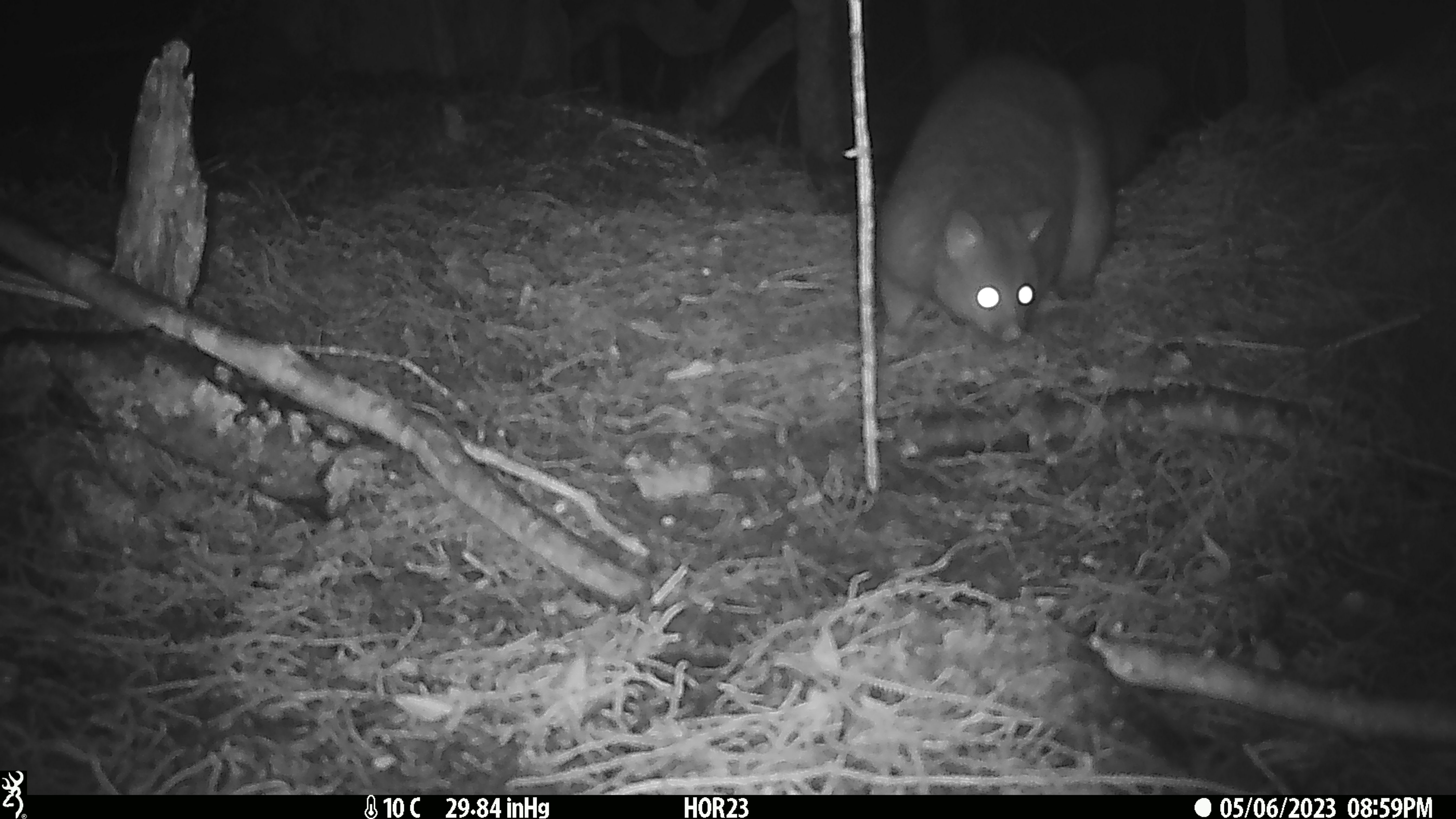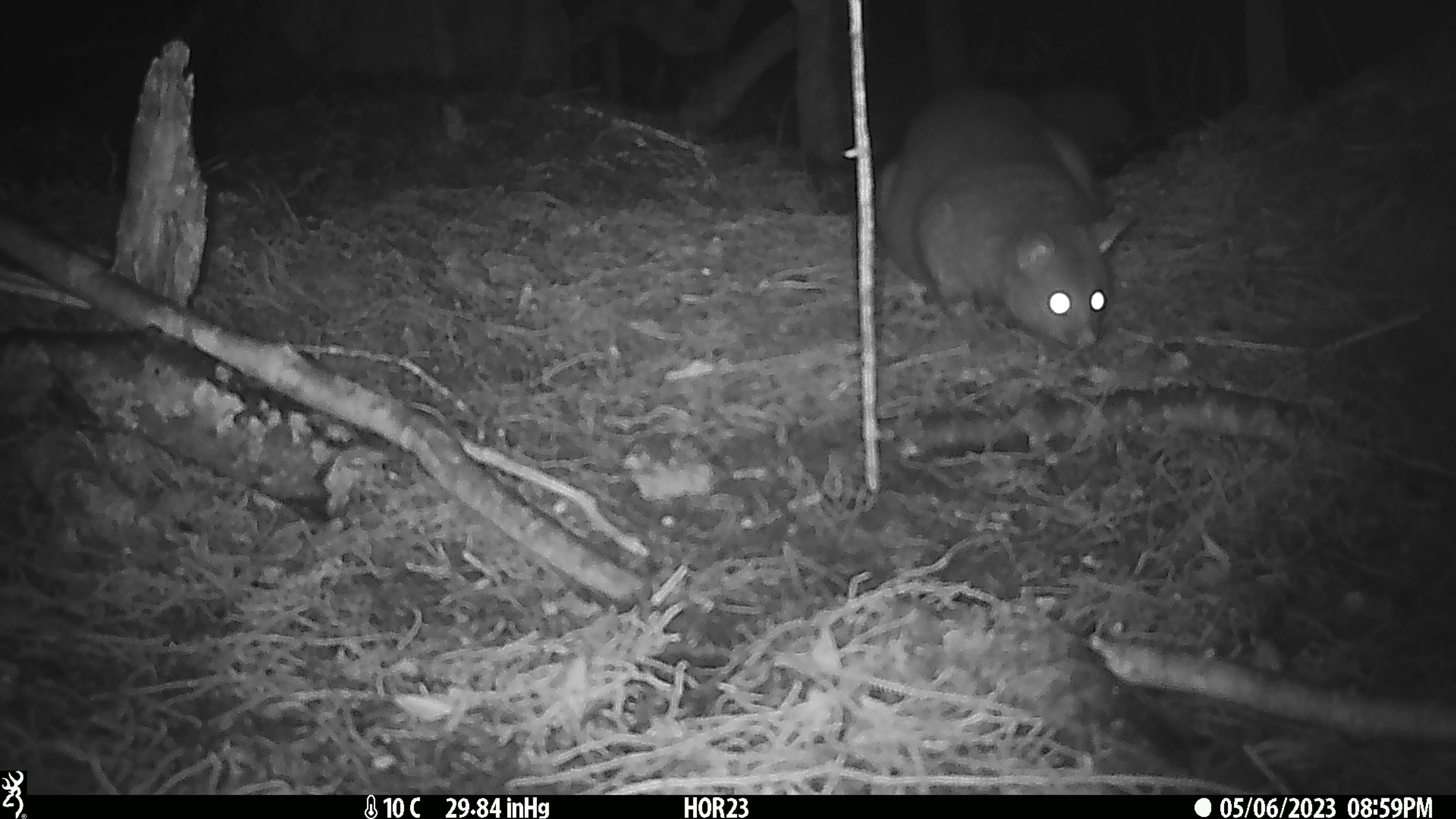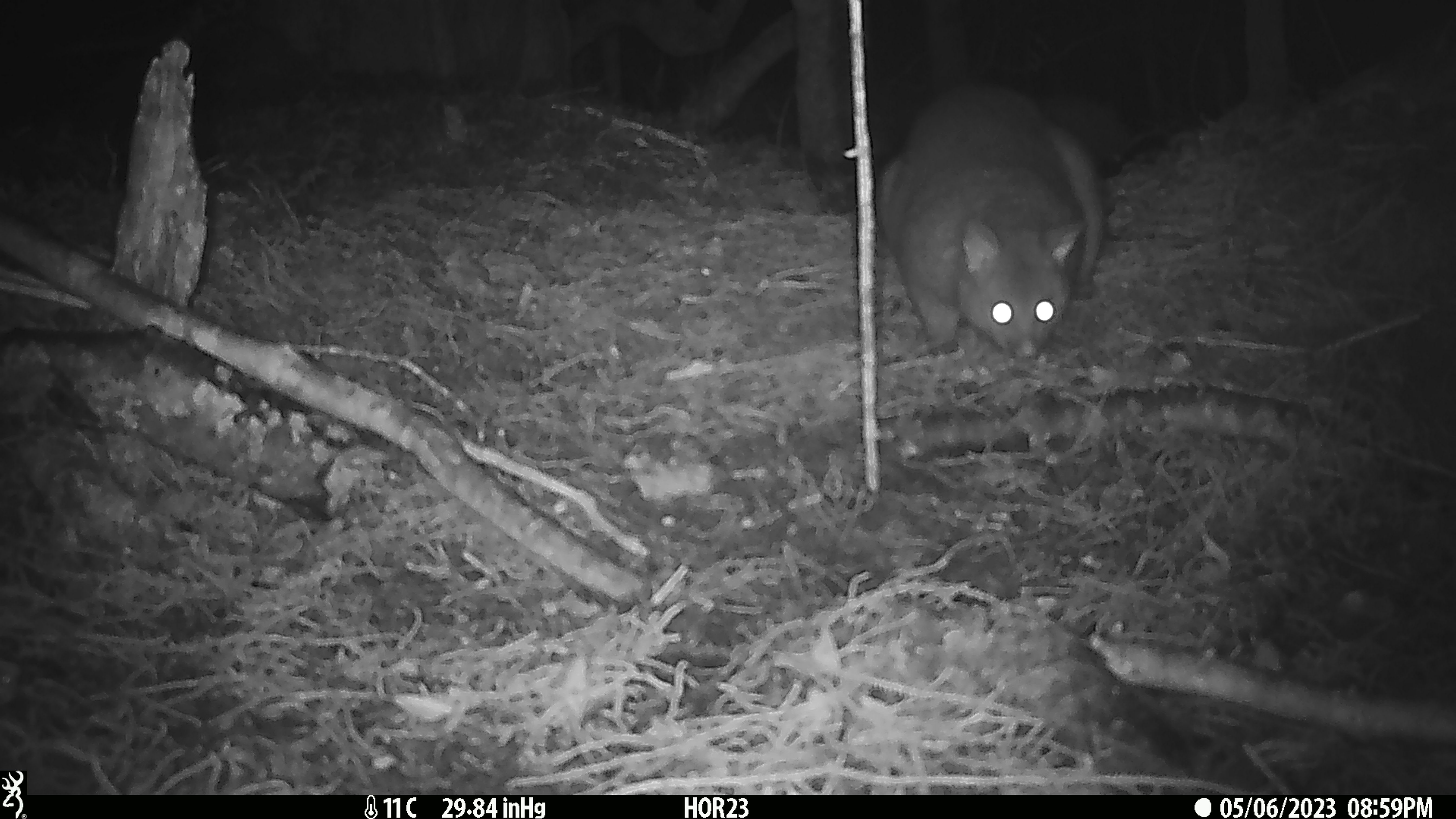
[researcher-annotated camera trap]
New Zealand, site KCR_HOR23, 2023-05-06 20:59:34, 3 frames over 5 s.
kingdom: Animalia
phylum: Chordata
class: Mammalia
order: Diprotodontia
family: Phalangeridae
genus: Trichosurus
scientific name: Trichosurus vulpecula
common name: common brushtail possum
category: possum